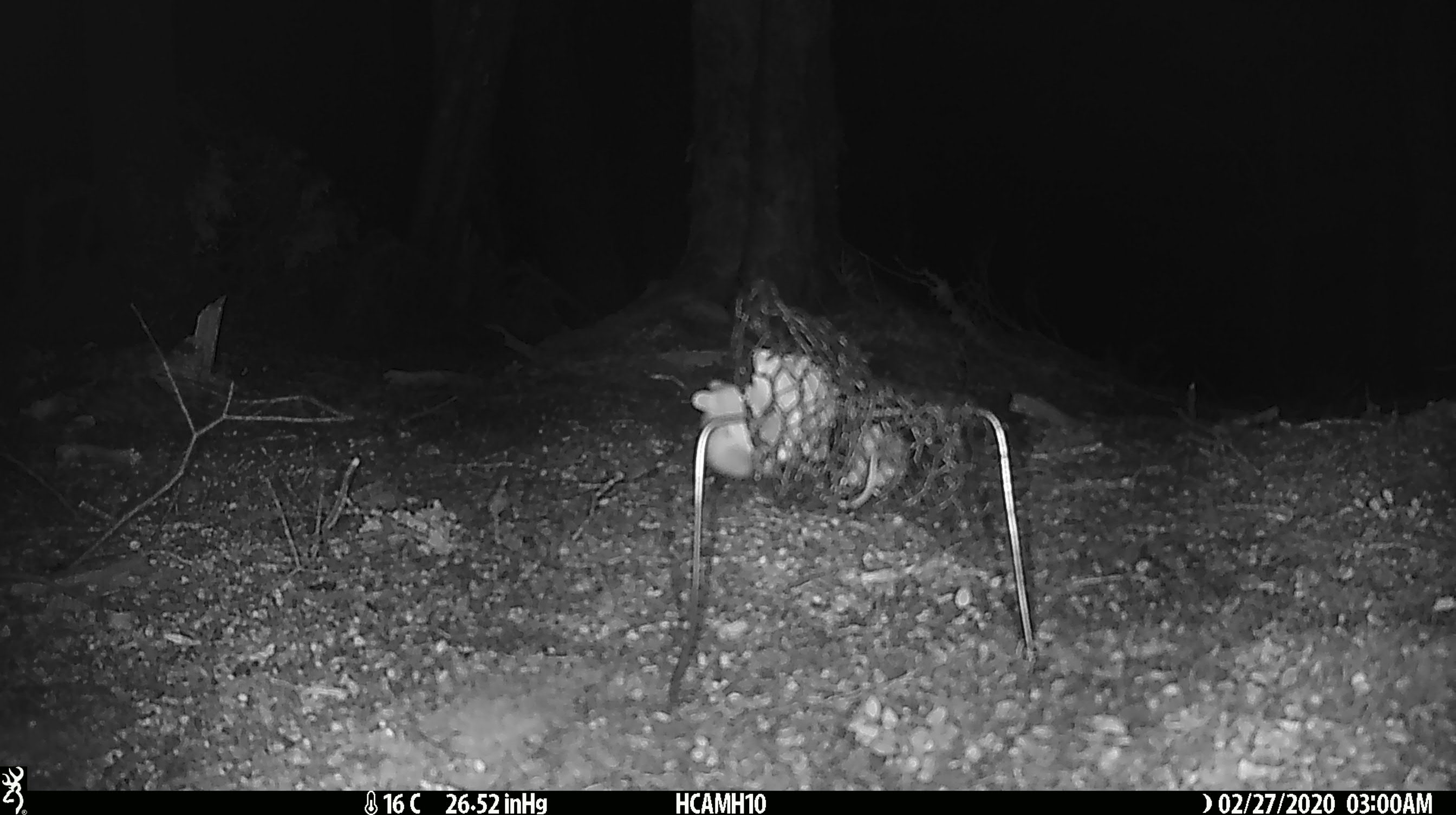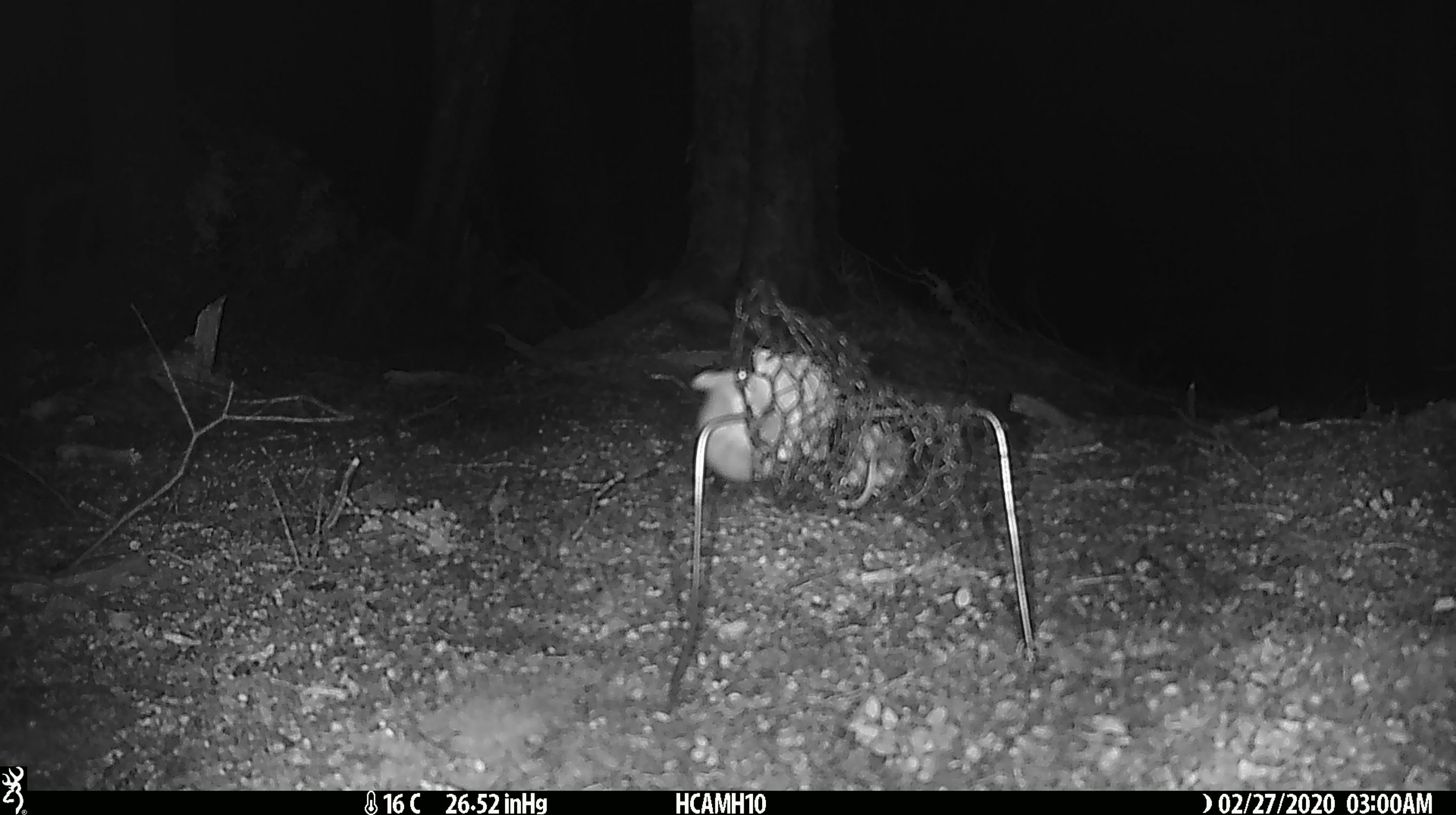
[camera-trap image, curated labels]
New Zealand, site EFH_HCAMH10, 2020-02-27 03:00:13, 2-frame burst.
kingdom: Animalia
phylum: Chordata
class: Mammalia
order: Rodentia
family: Muridae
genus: Mus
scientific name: Mus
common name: mouse